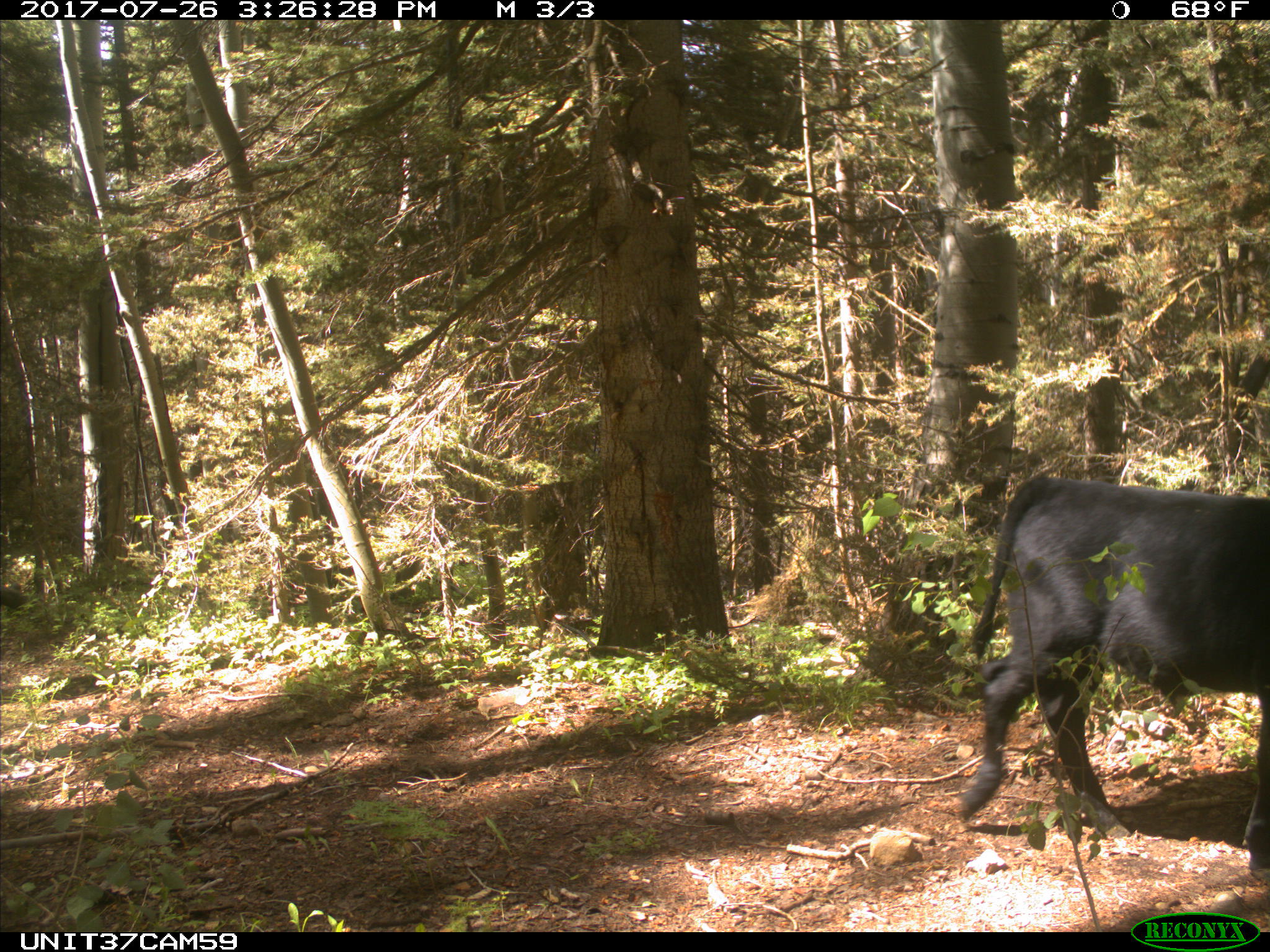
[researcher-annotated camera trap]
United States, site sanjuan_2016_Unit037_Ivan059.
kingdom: Animalia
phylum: Chordata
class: Mammalia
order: Artiodactyla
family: Bovidae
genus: Bos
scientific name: Bos taurus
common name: domestic cow